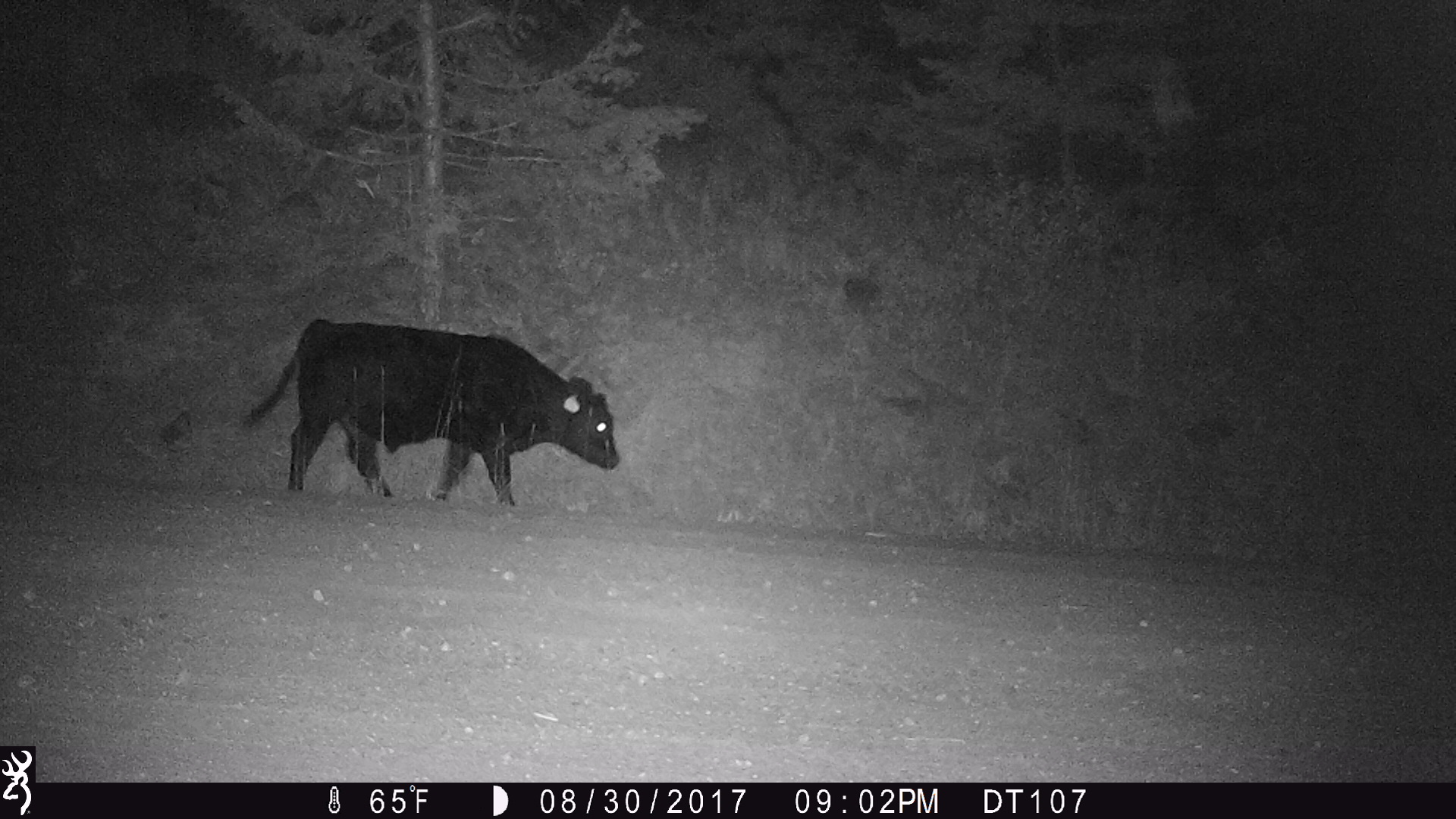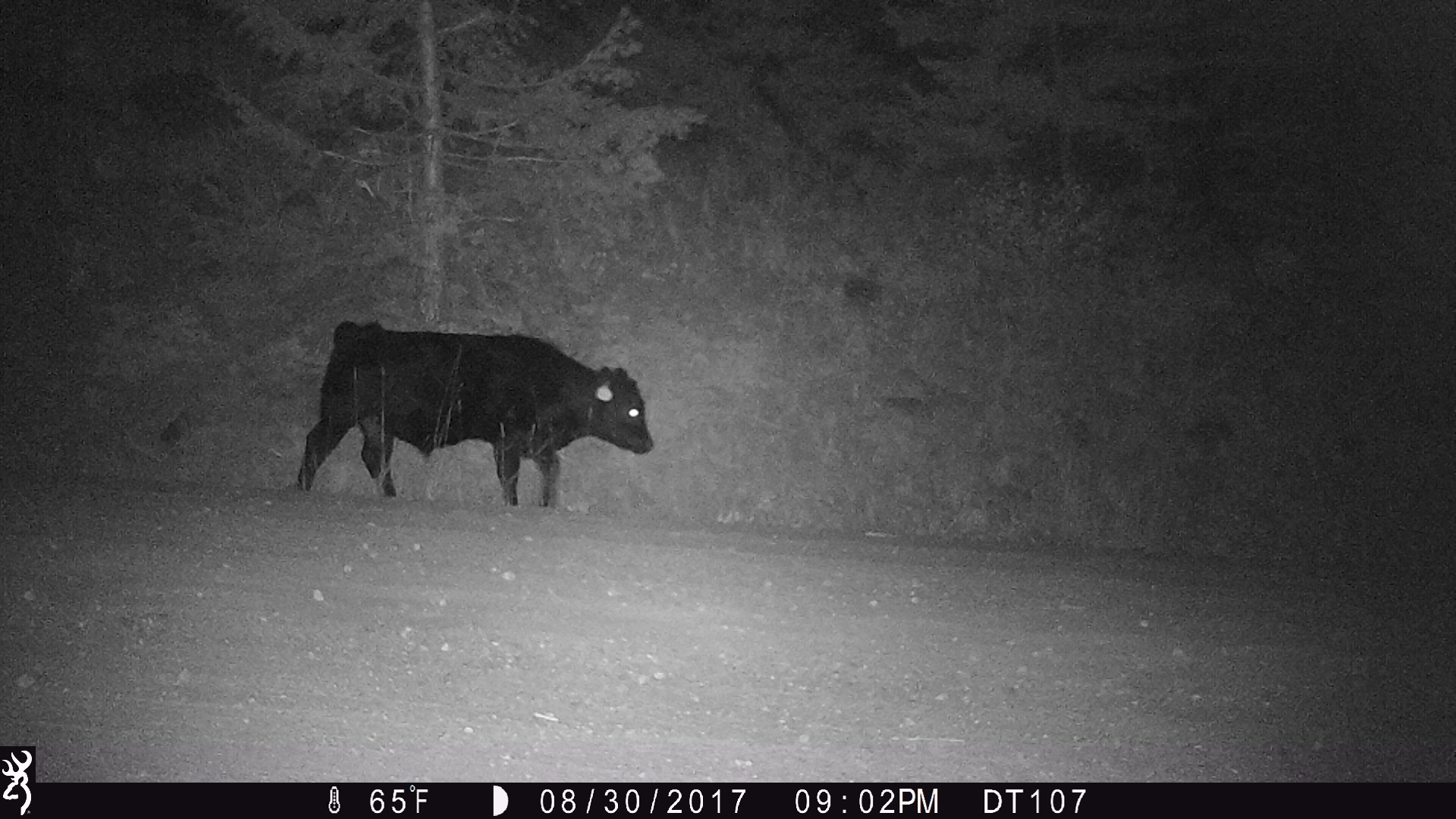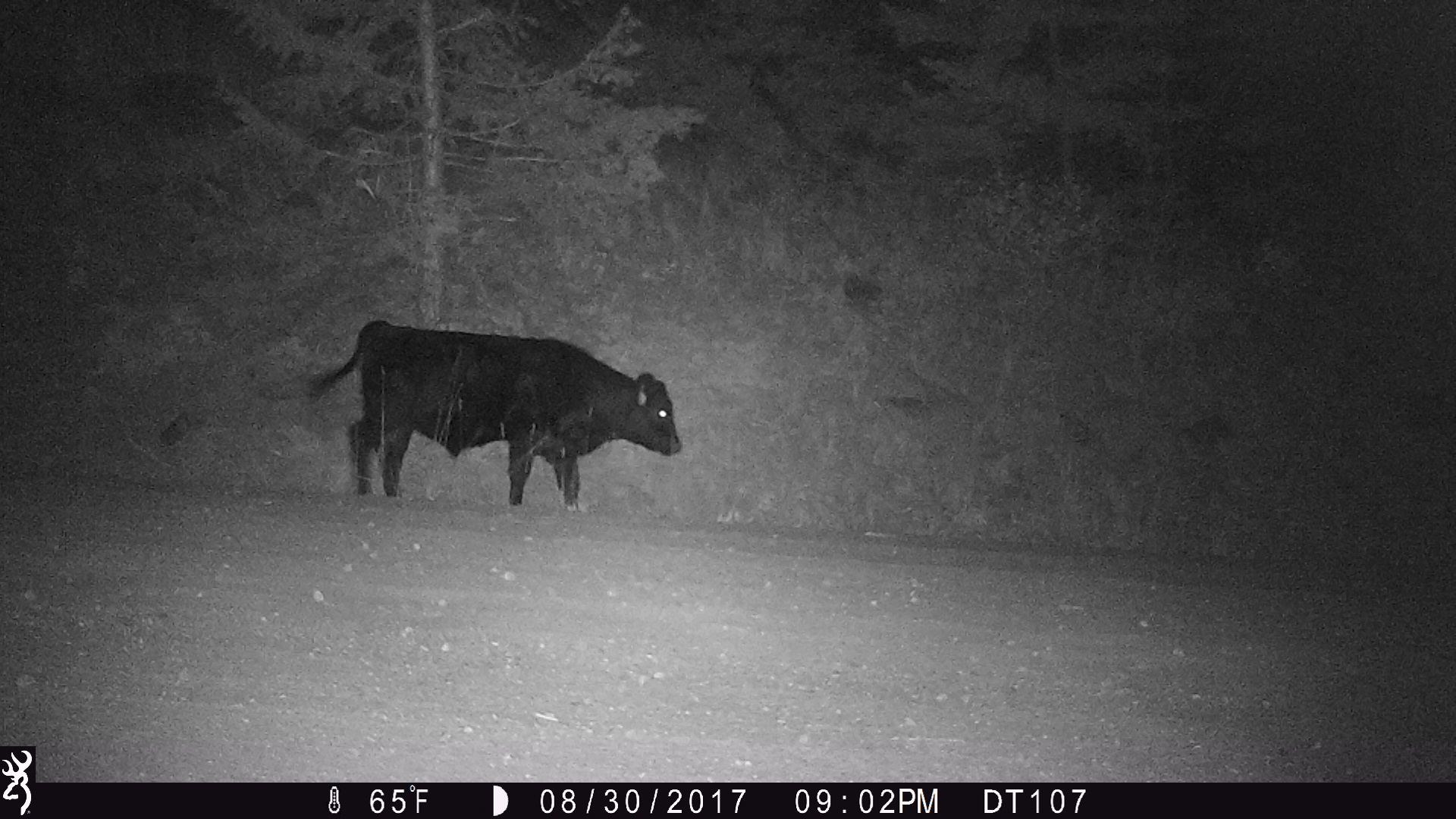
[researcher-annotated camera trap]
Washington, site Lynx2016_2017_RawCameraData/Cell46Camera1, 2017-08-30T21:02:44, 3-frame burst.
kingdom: Animalia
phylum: Chordata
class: Mammalia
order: Artiodactyla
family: Bovidae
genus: Bos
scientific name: Bos taurus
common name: domestic cattle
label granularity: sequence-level